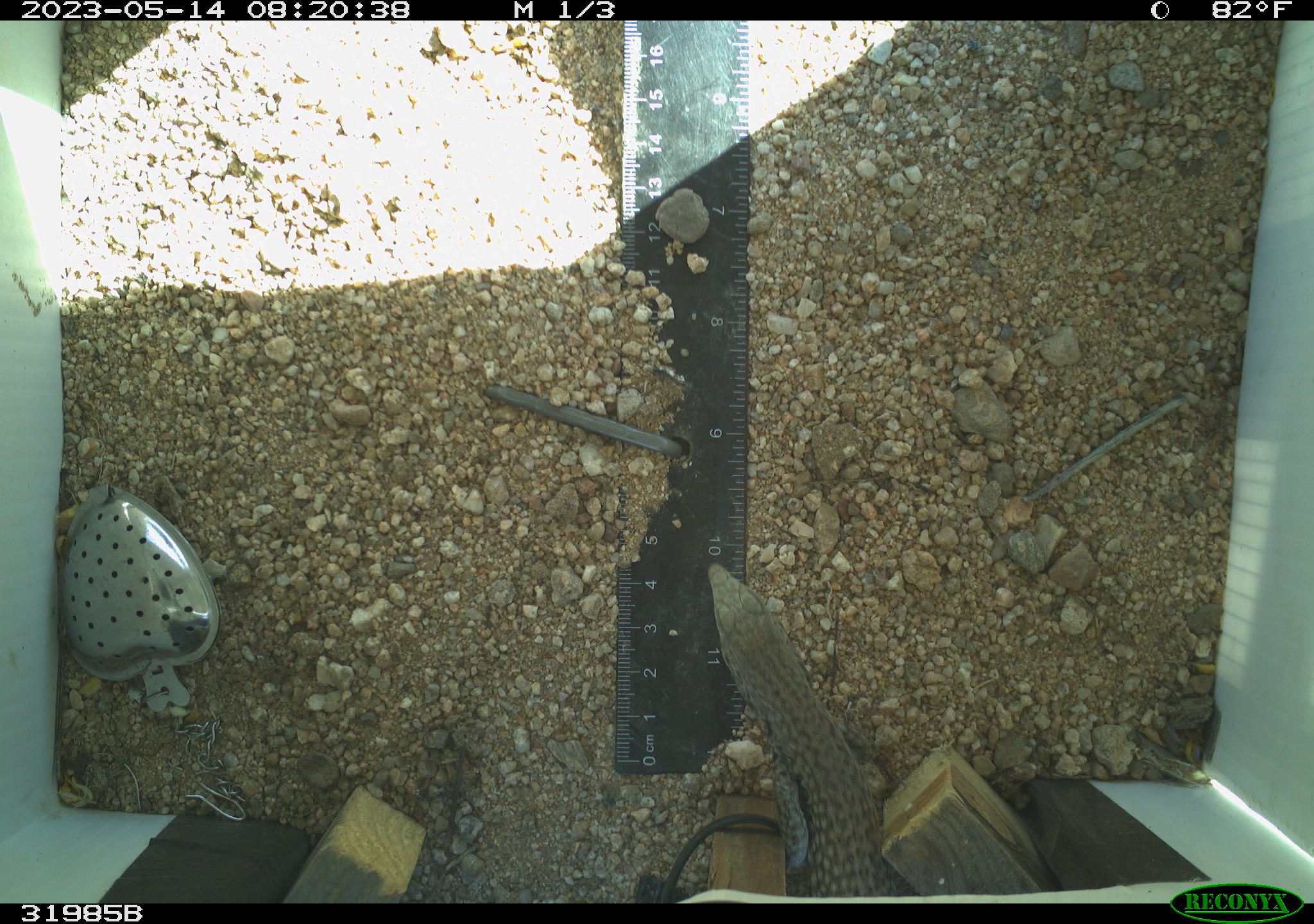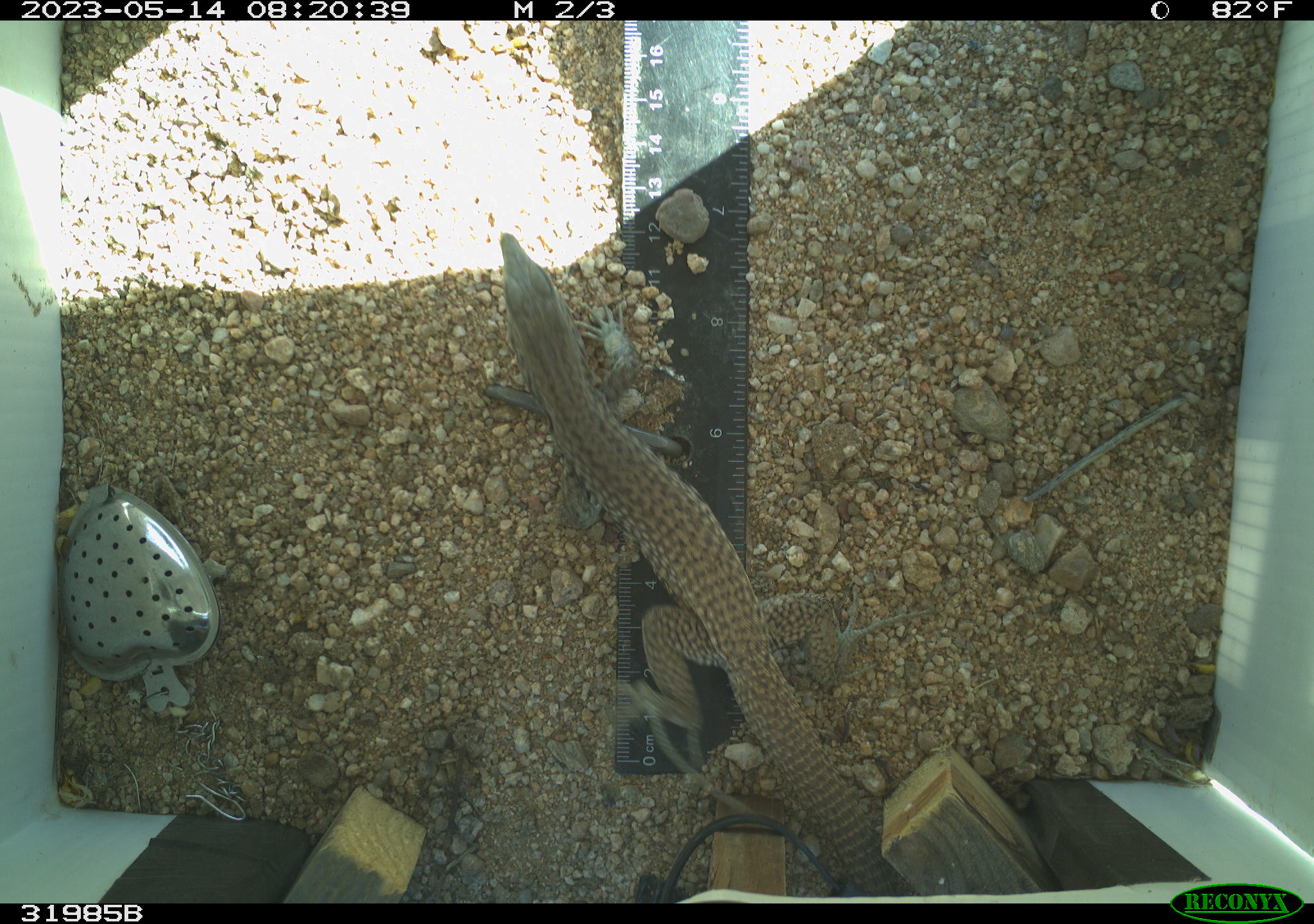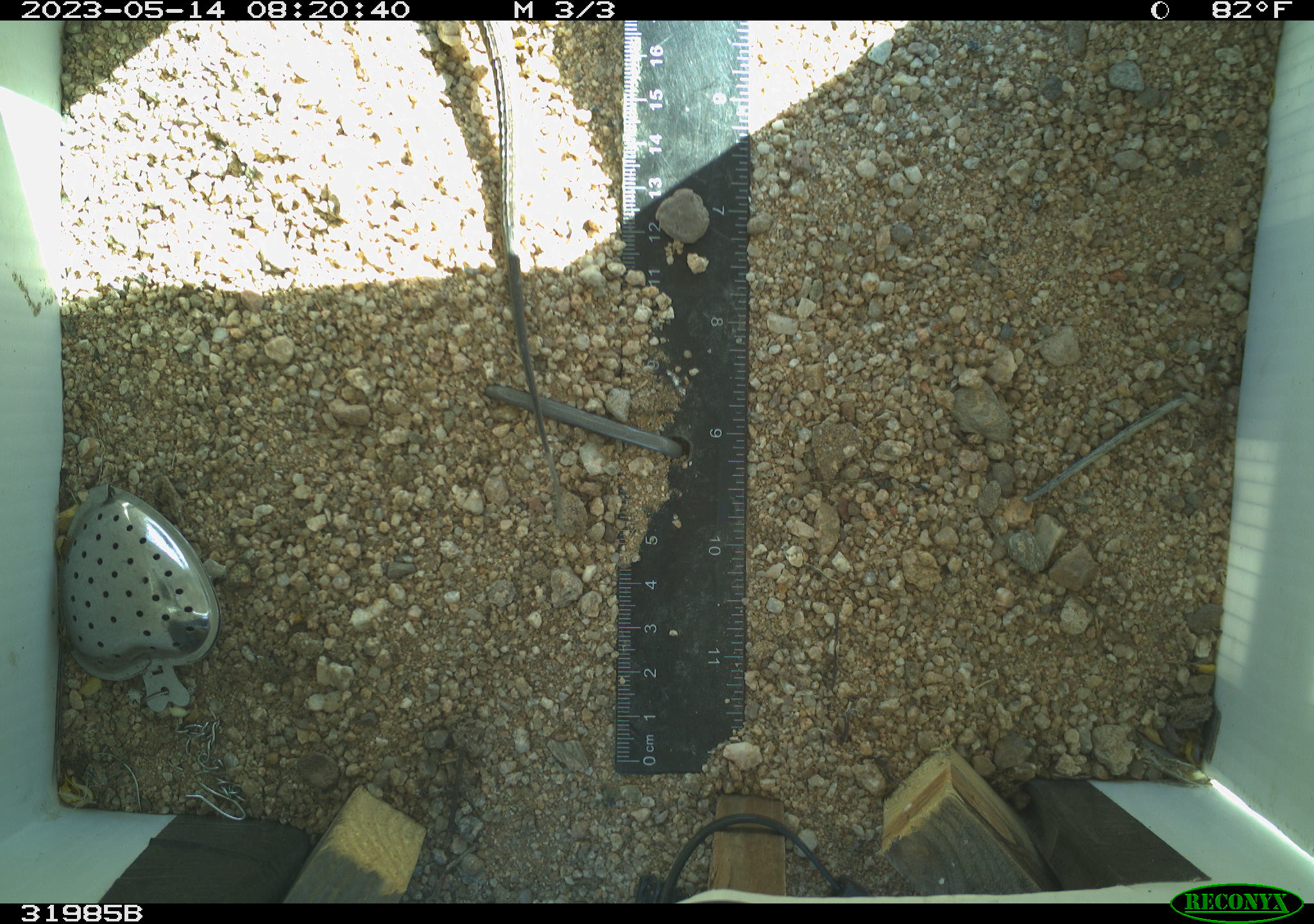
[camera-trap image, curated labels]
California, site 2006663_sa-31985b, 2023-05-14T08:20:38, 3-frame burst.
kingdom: Animalia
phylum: Chordata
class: Reptilia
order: Squamata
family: Teiidae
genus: Aspidoscelis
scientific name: Aspidoscelis tigris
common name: western whiptail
Western whiptail (Aspidoscelis tigris).